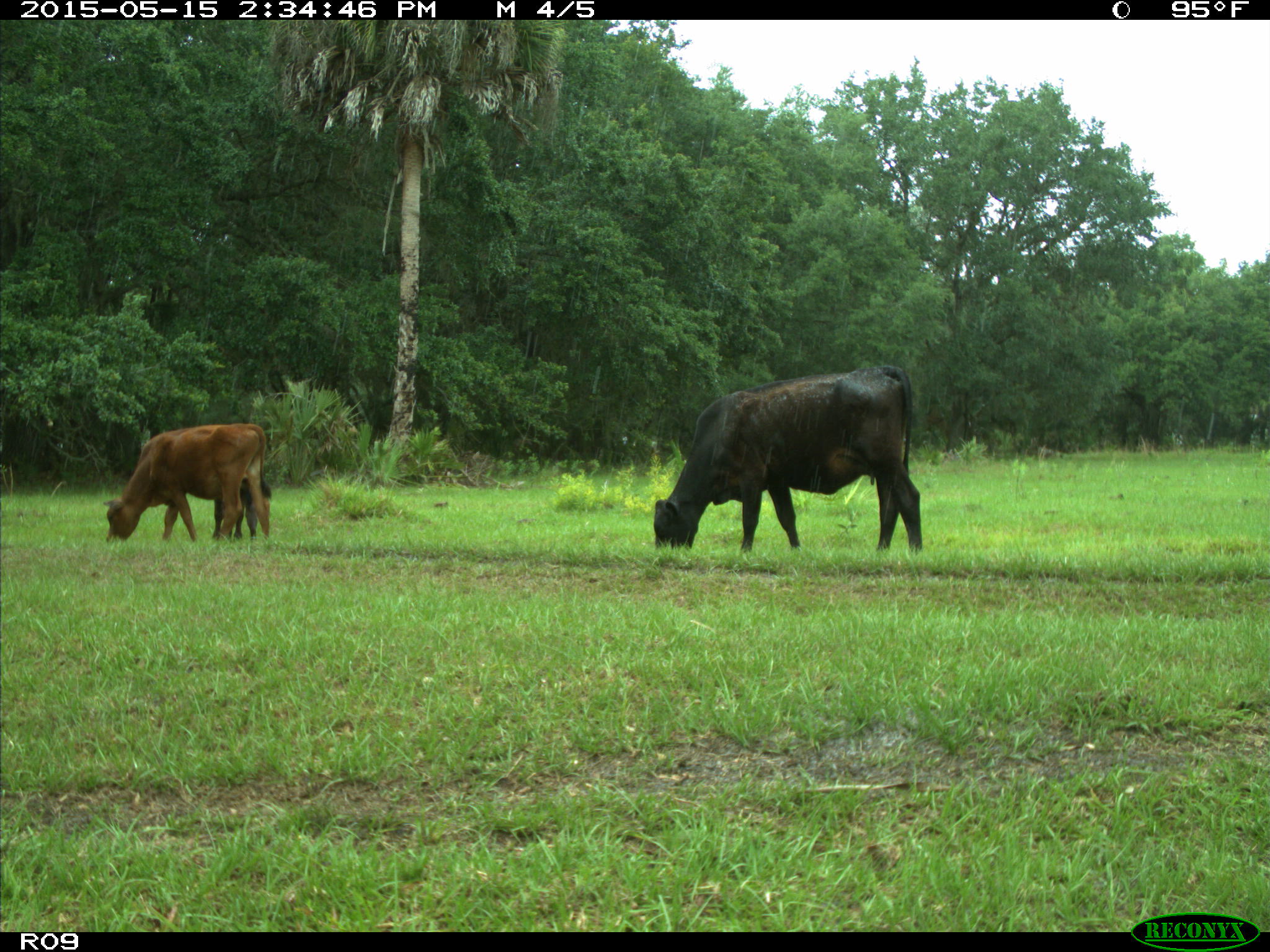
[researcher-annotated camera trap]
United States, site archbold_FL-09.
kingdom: Animalia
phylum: Chordata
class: Mammalia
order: Artiodactyla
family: Bovidae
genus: Bos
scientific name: Bos taurus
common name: domestic cow